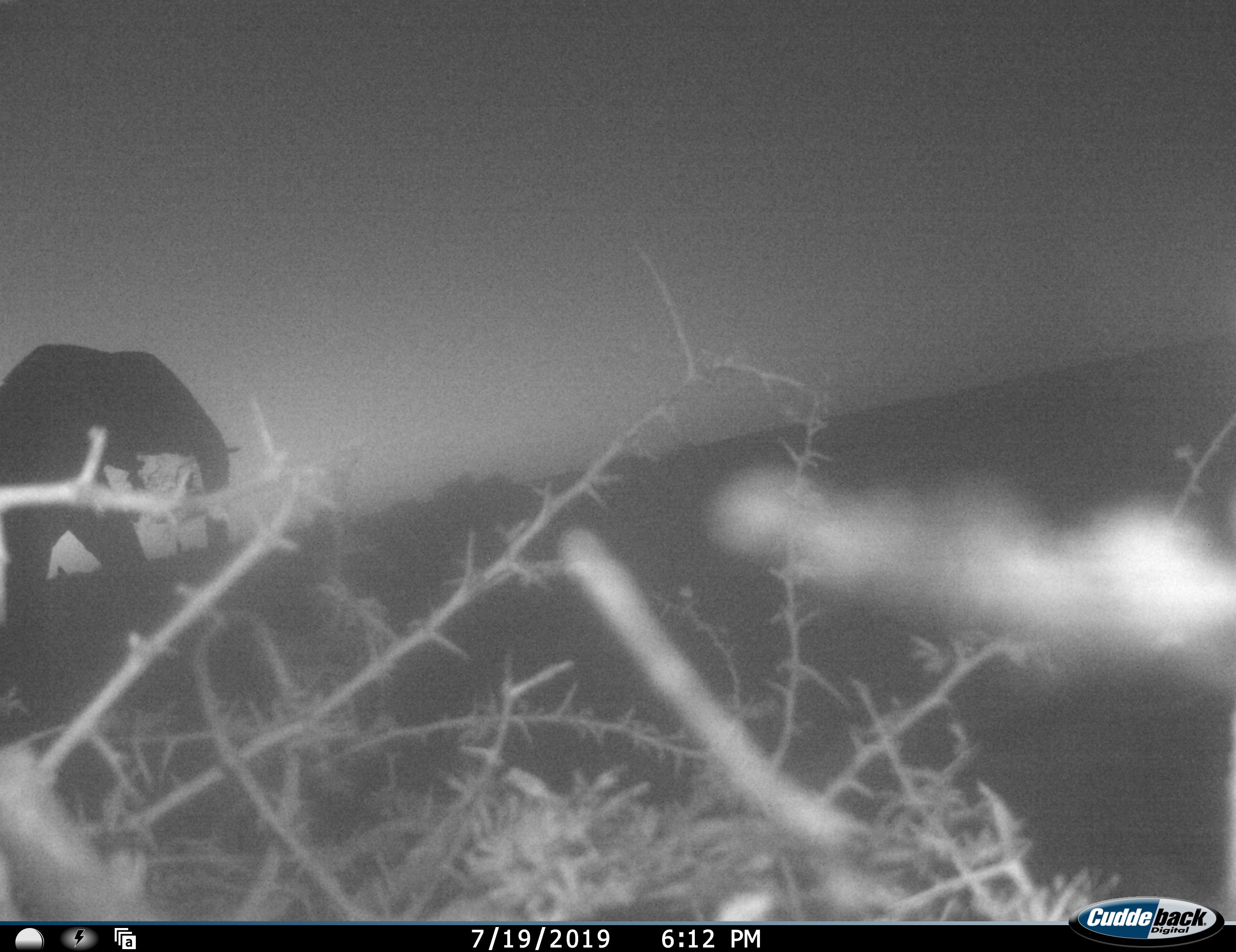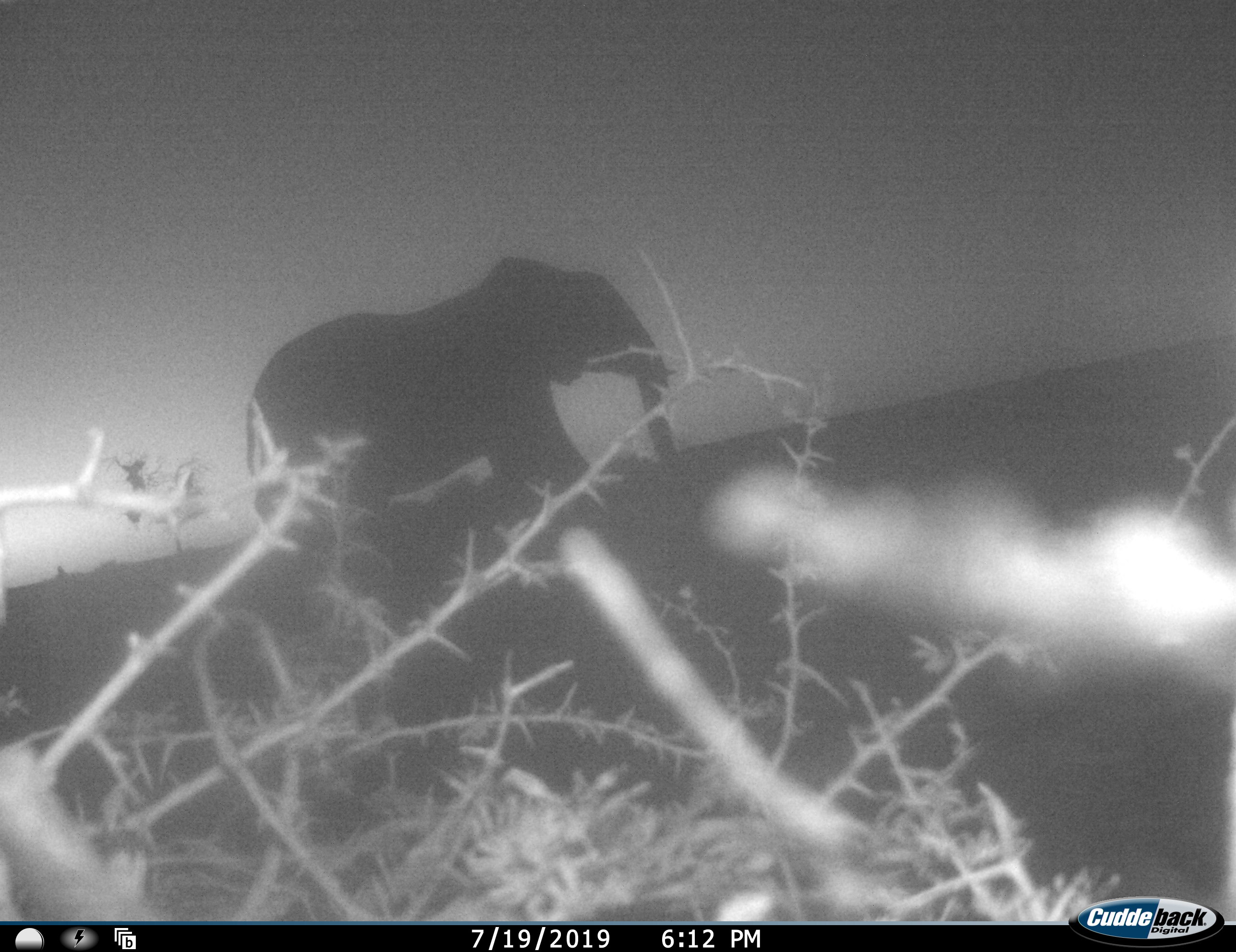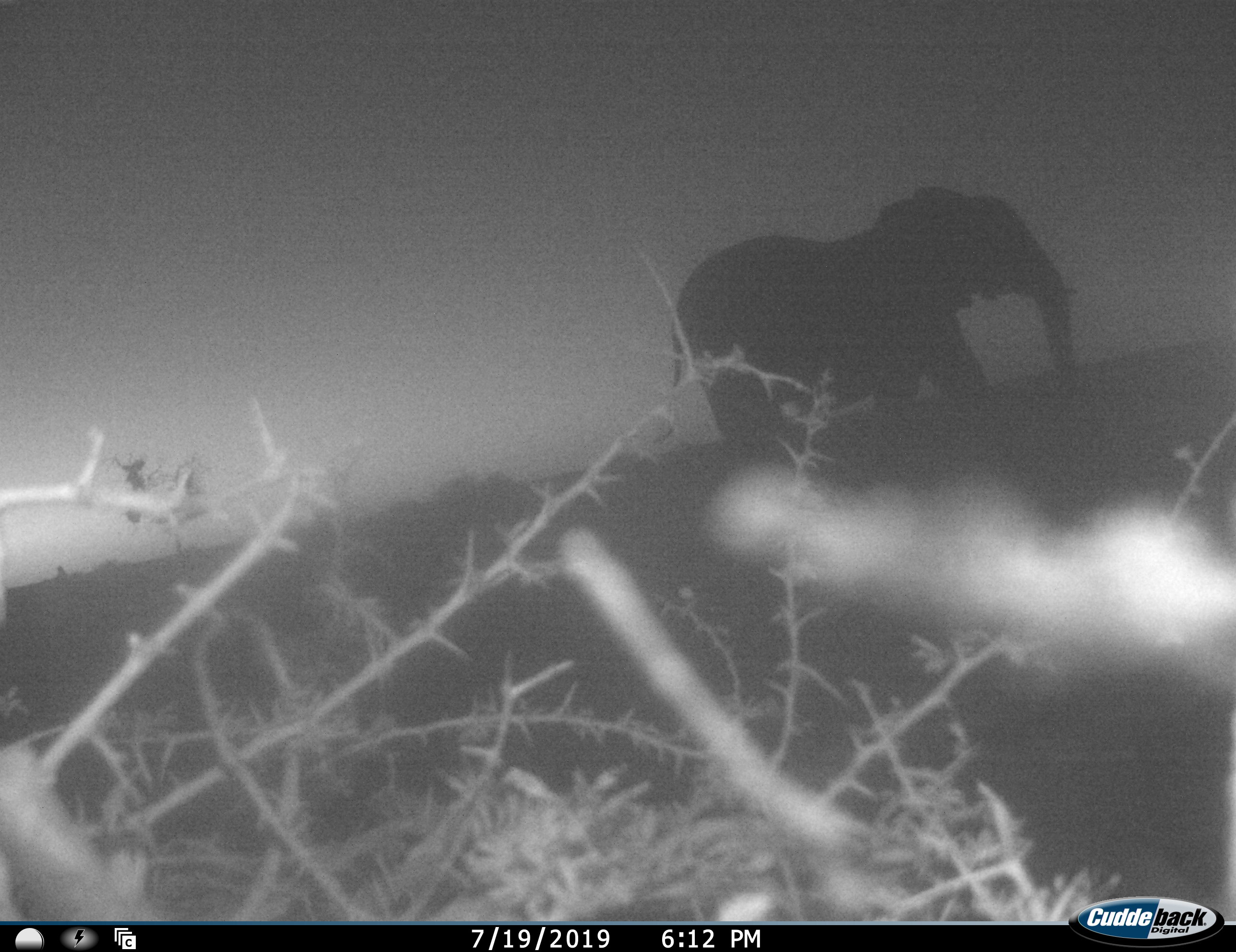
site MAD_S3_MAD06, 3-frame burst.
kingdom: Animalia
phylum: Chordata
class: Mammalia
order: Proboscidea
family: Elephantidae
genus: Loxodonta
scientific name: Loxodonta africana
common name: african bush elephant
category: elephant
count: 1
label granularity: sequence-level